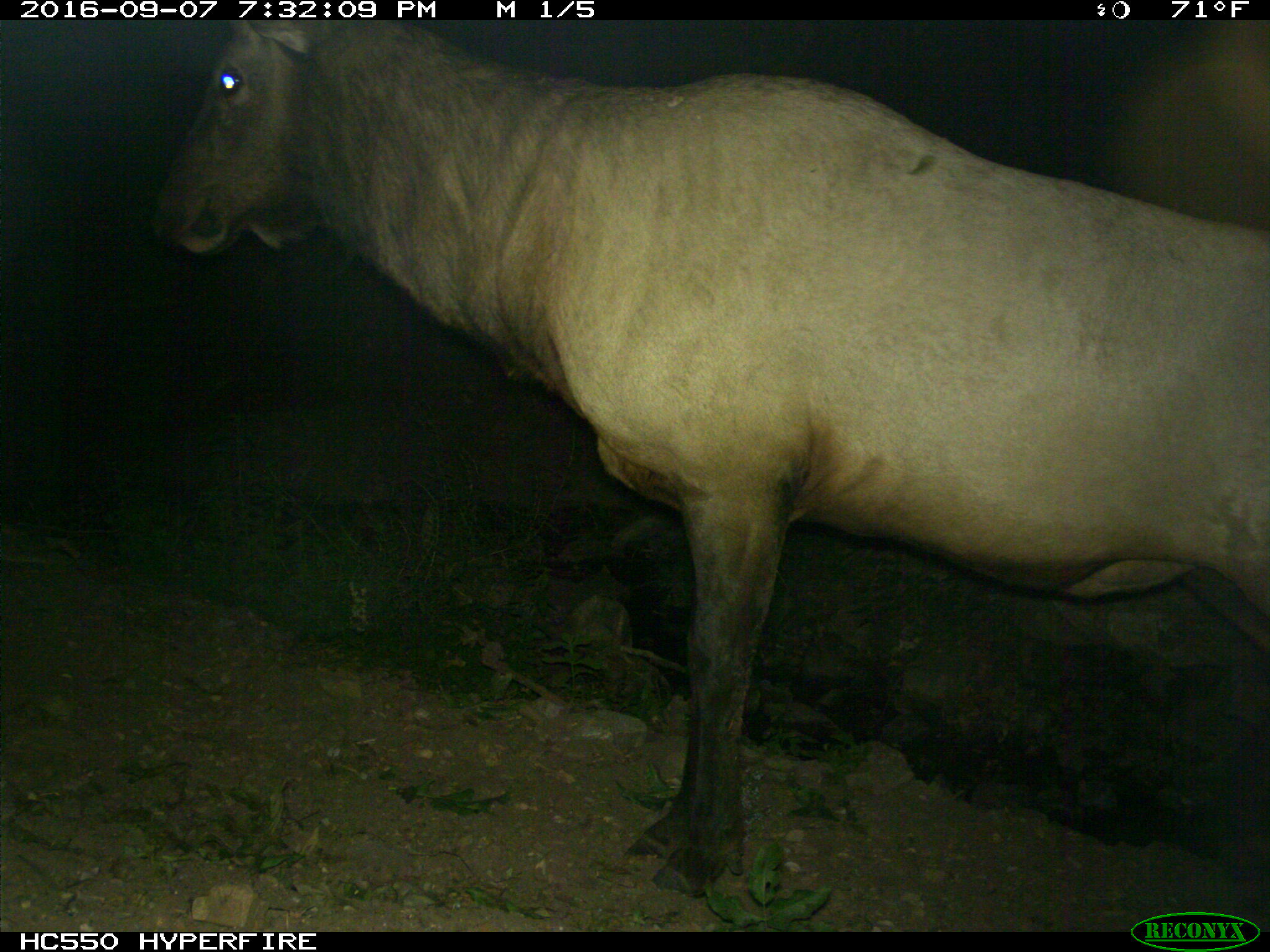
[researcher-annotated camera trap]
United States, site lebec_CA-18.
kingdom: Animalia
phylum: Chordata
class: Mammalia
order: Artiodactyla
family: Cervidae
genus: Cervus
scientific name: Cervus canadensis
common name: elk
Cervus canadensis (elk).